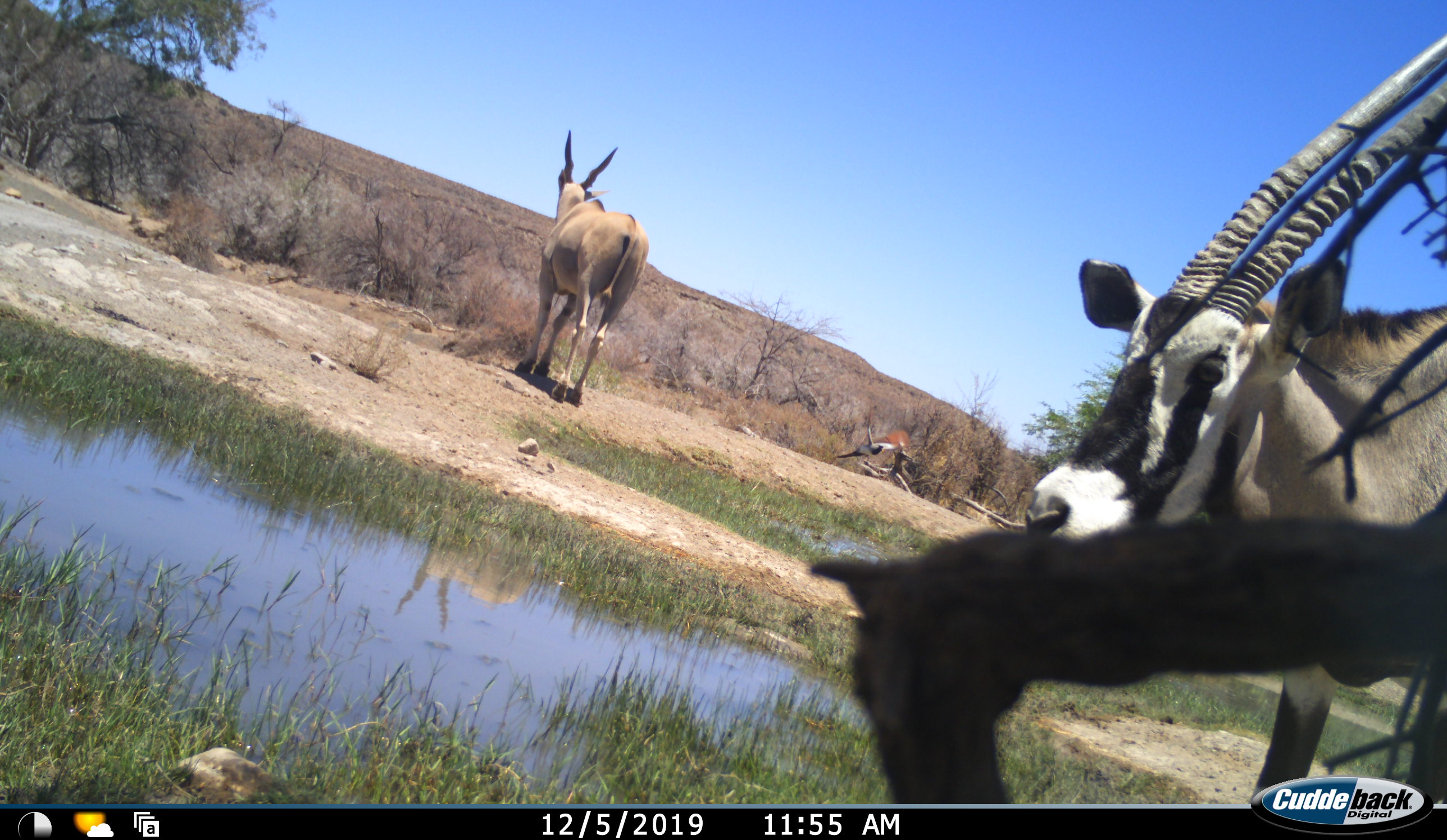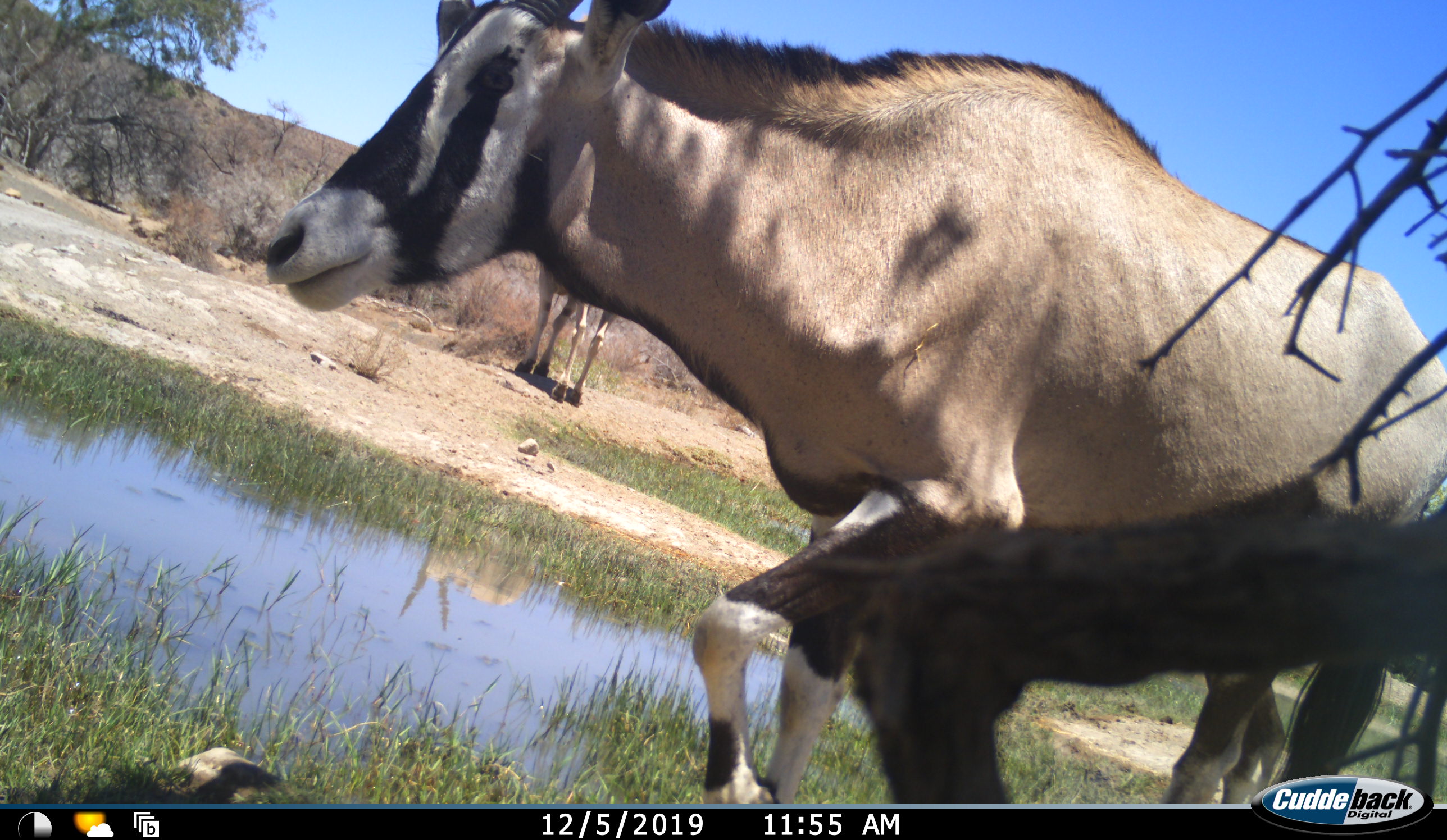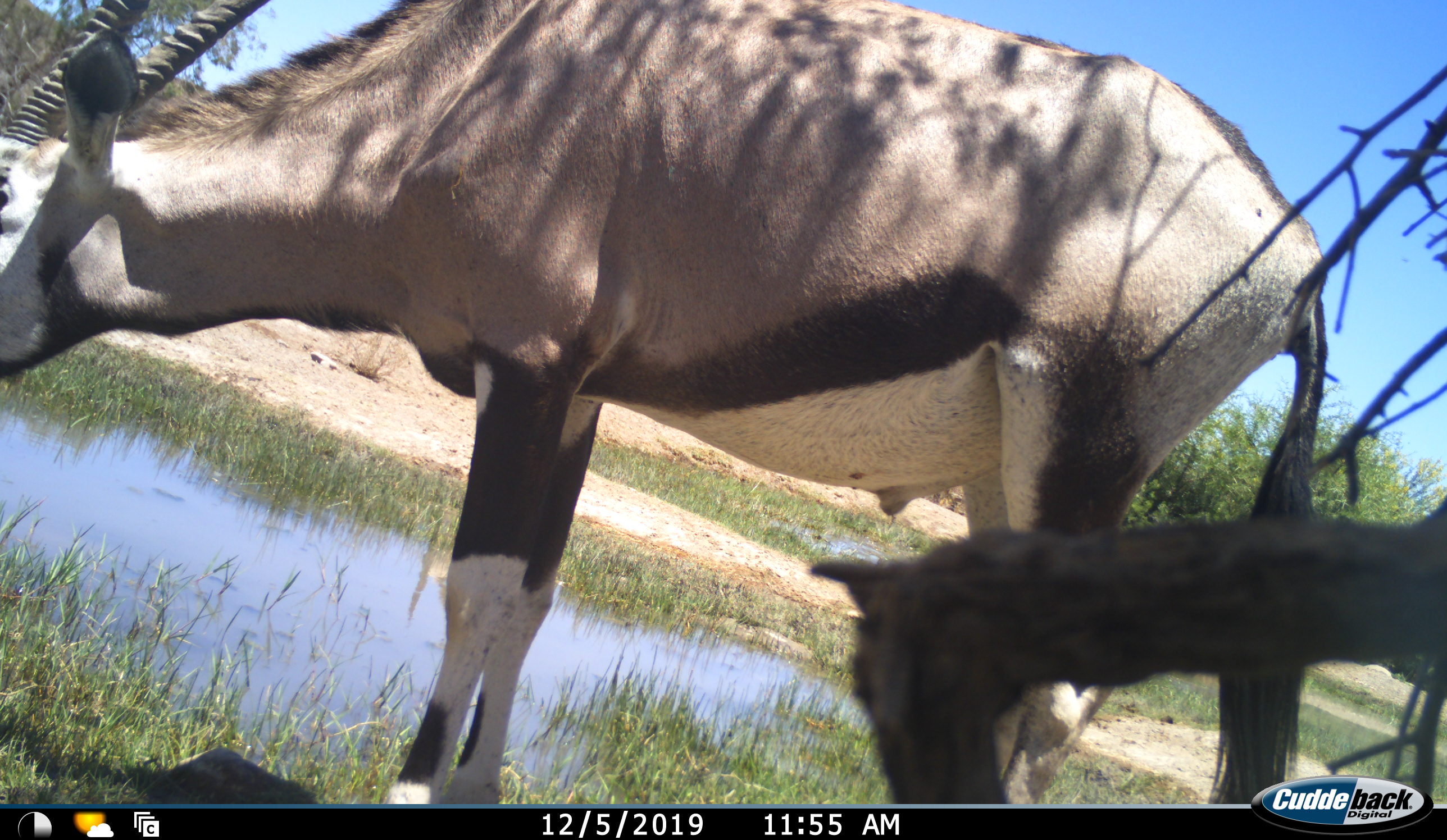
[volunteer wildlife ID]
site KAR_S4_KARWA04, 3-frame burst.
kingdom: Animalia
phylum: Chordata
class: Mammalia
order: Artiodactyla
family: Bovidae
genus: Tragelaphus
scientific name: Tragelaphus oryx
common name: eland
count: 1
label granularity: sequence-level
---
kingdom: Animalia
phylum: Chordata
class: Mammalia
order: Artiodactyla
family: Bovidae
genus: Oryx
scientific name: Oryx gazella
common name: gemsbok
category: oryx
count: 1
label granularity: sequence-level